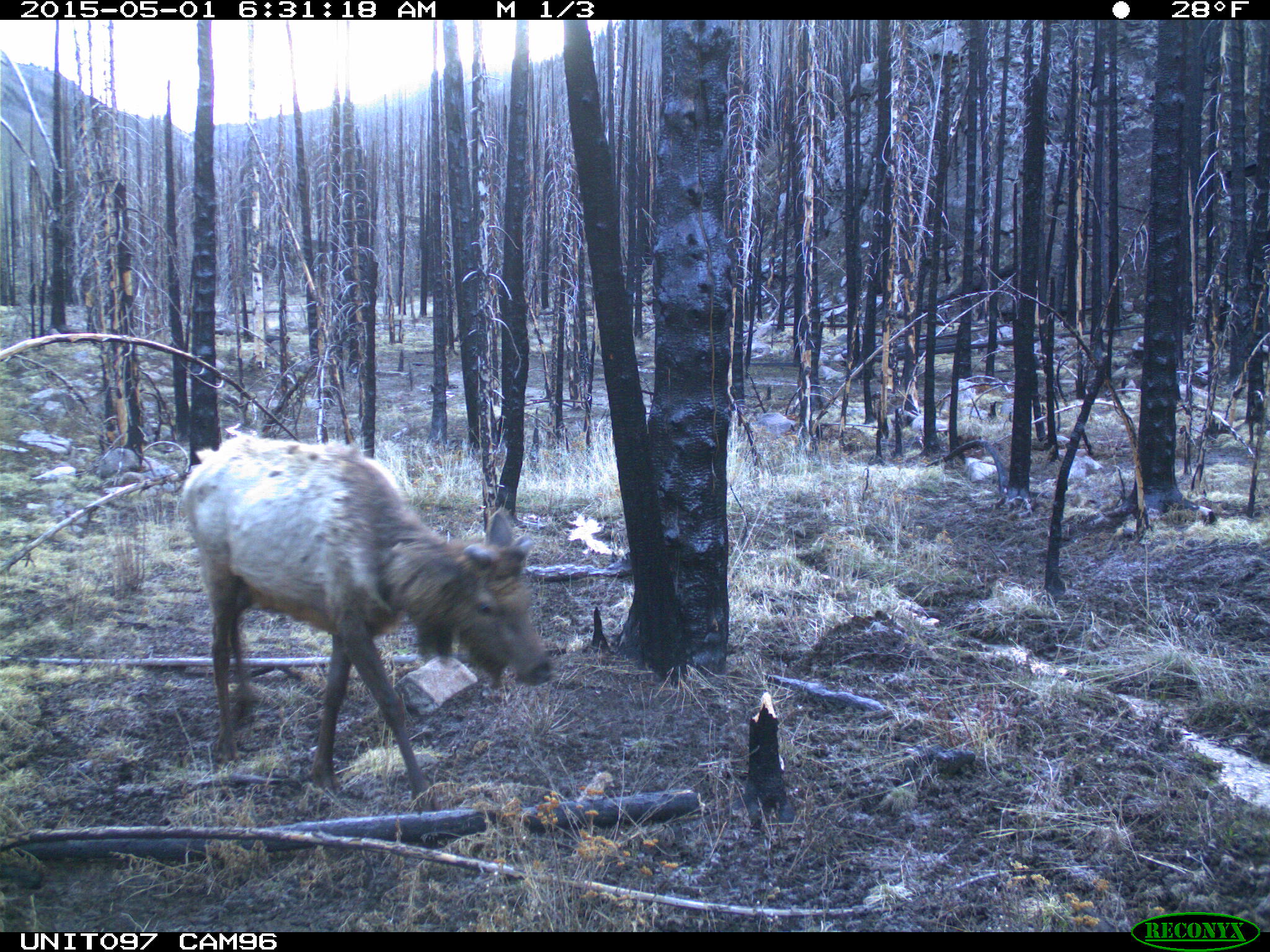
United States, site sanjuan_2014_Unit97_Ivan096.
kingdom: Animalia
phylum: Chordata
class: Mammalia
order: Artiodactyla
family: Cervidae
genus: Cervus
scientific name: Cervus elaphus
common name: red deer